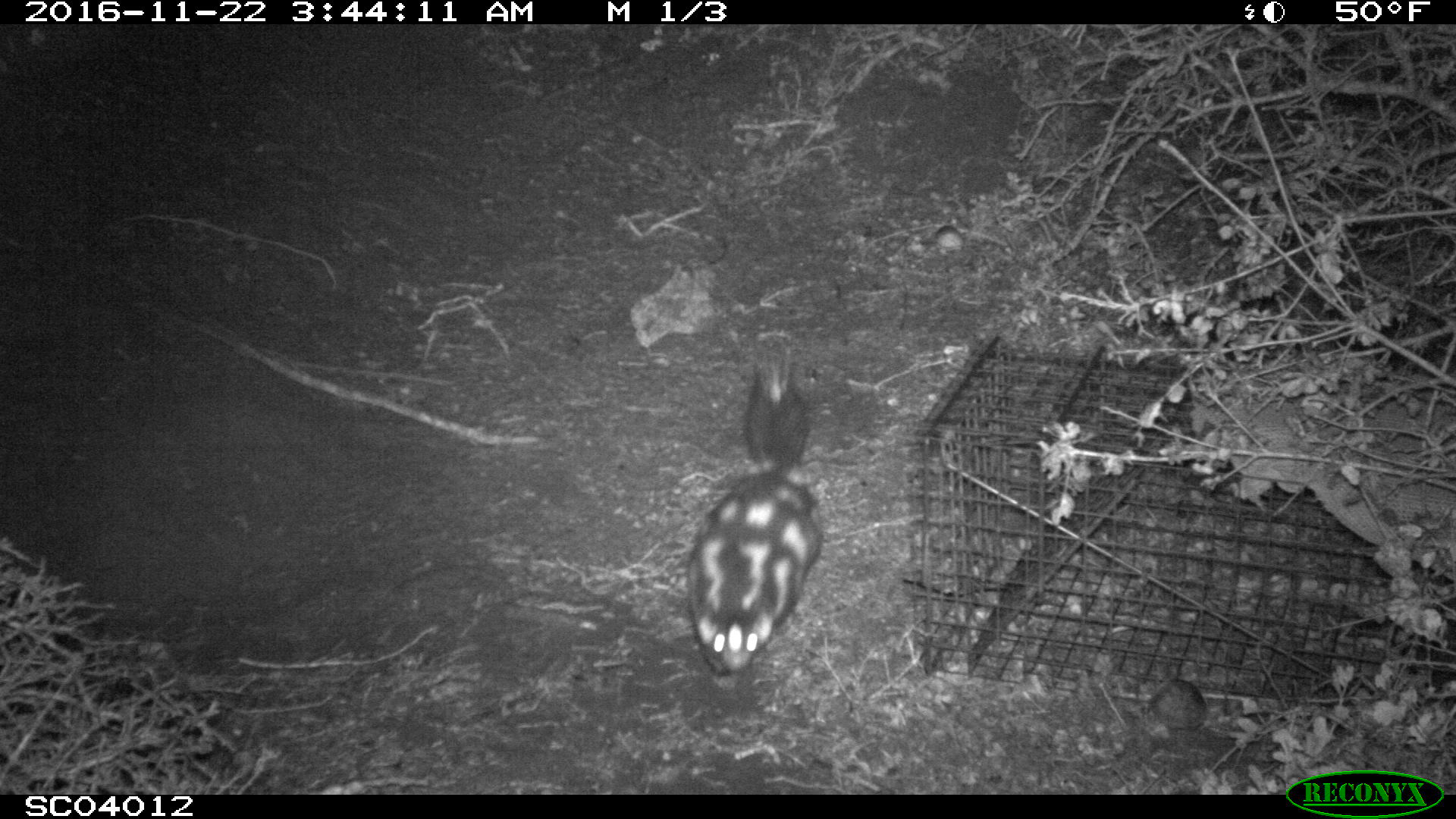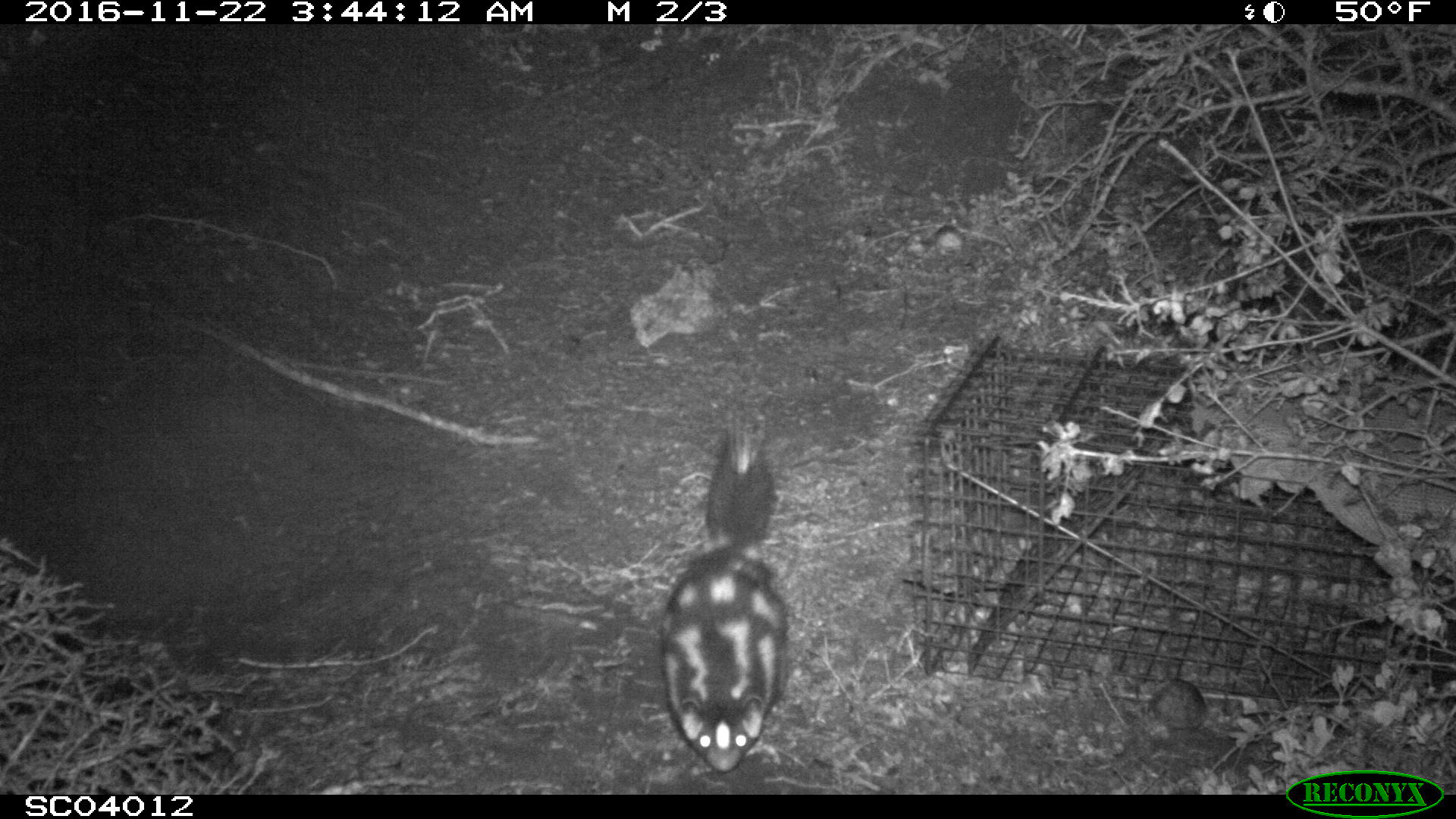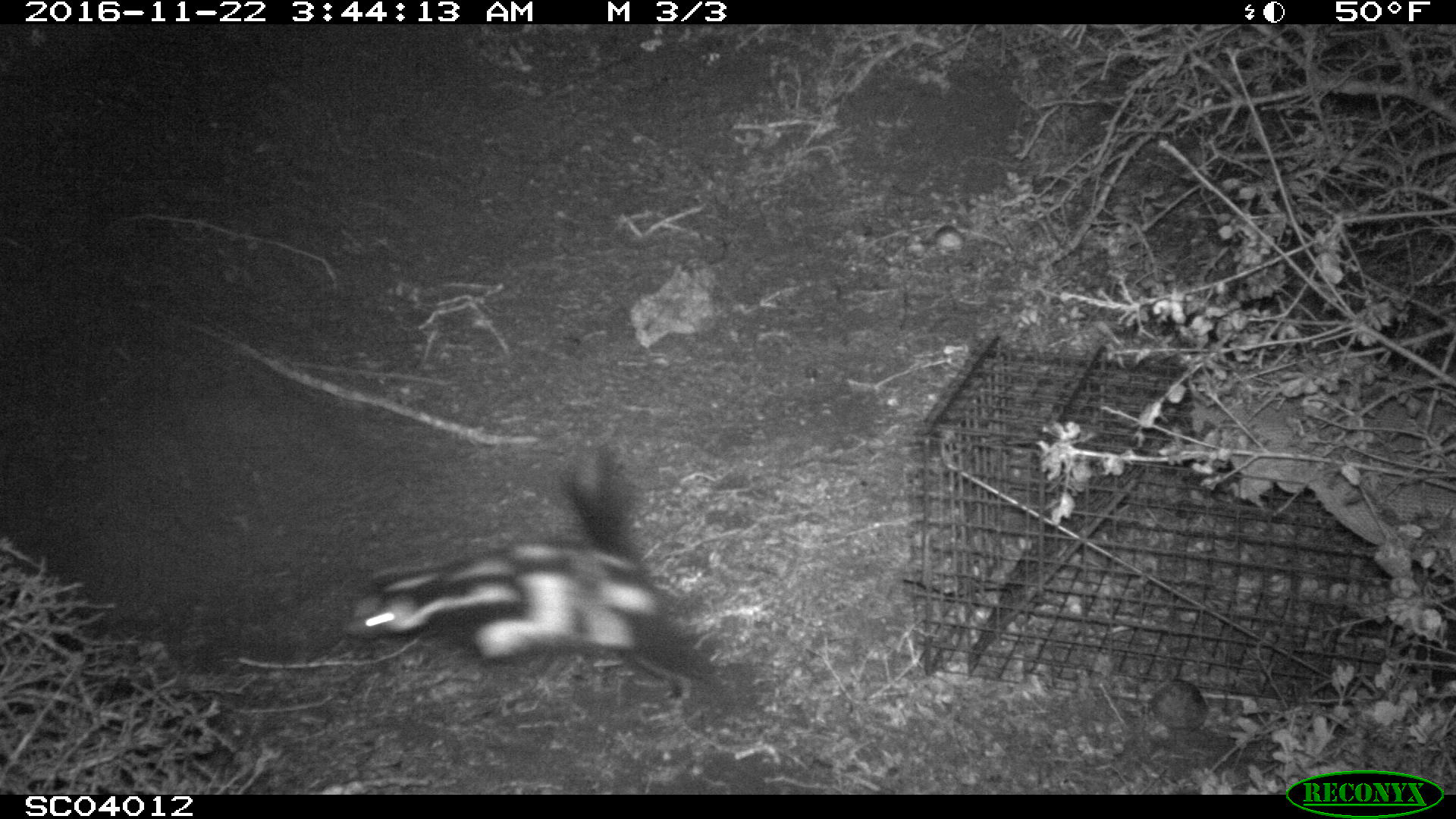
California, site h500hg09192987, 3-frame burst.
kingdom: Animalia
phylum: Chordata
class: Mammalia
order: Carnivora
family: Mephitidae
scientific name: Mephitidae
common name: skunk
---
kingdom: Animalia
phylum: Chordata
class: Mammalia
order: Rodentia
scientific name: Rodentia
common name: rodent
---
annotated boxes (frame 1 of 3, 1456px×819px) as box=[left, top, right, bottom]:
skunk: box=[686, 354, 825, 677]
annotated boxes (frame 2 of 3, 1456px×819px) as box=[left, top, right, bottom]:
skunk: box=[661, 424, 789, 774]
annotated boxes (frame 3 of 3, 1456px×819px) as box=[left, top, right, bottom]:
rodent: box=[342, 442, 723, 696]